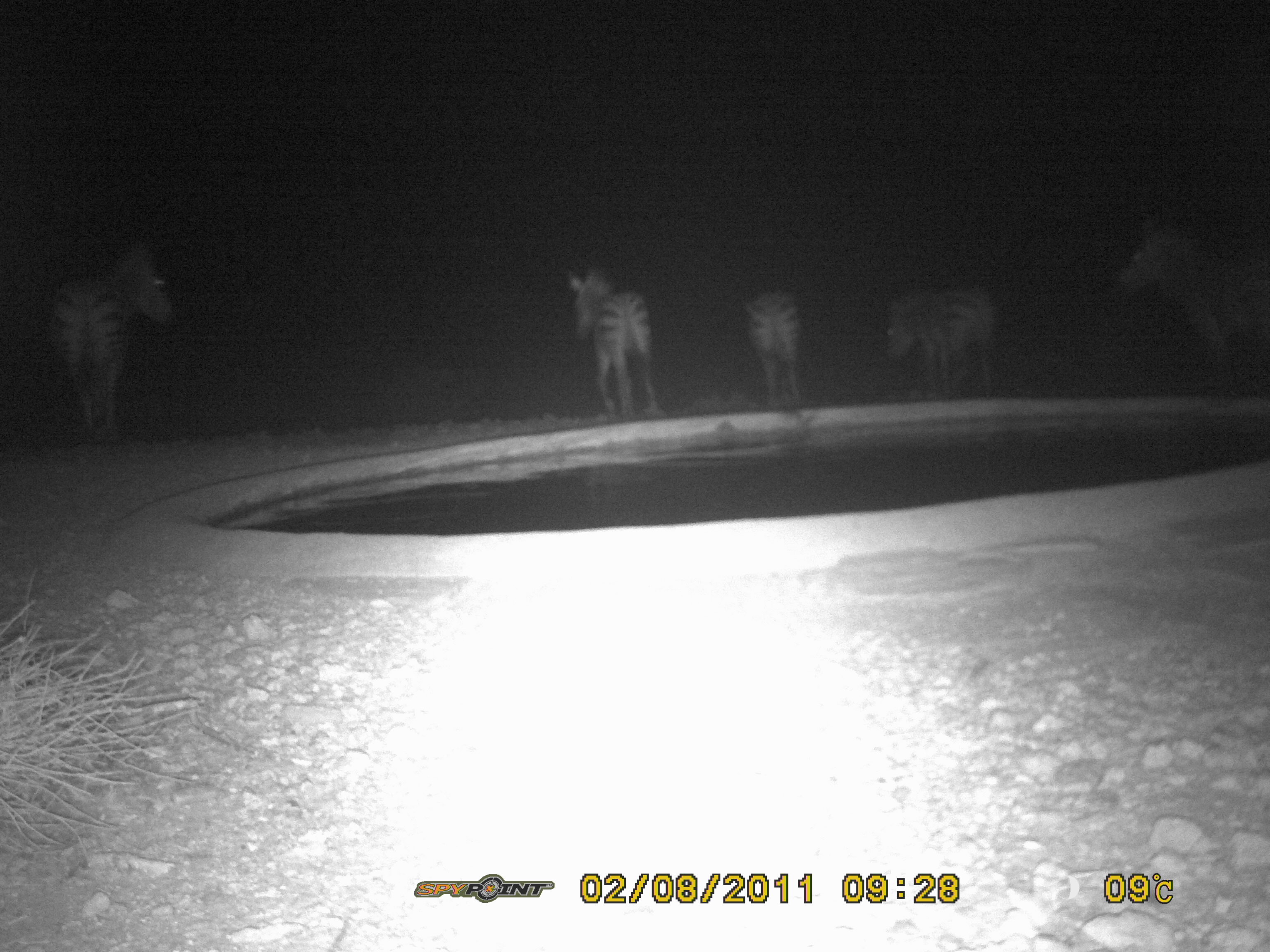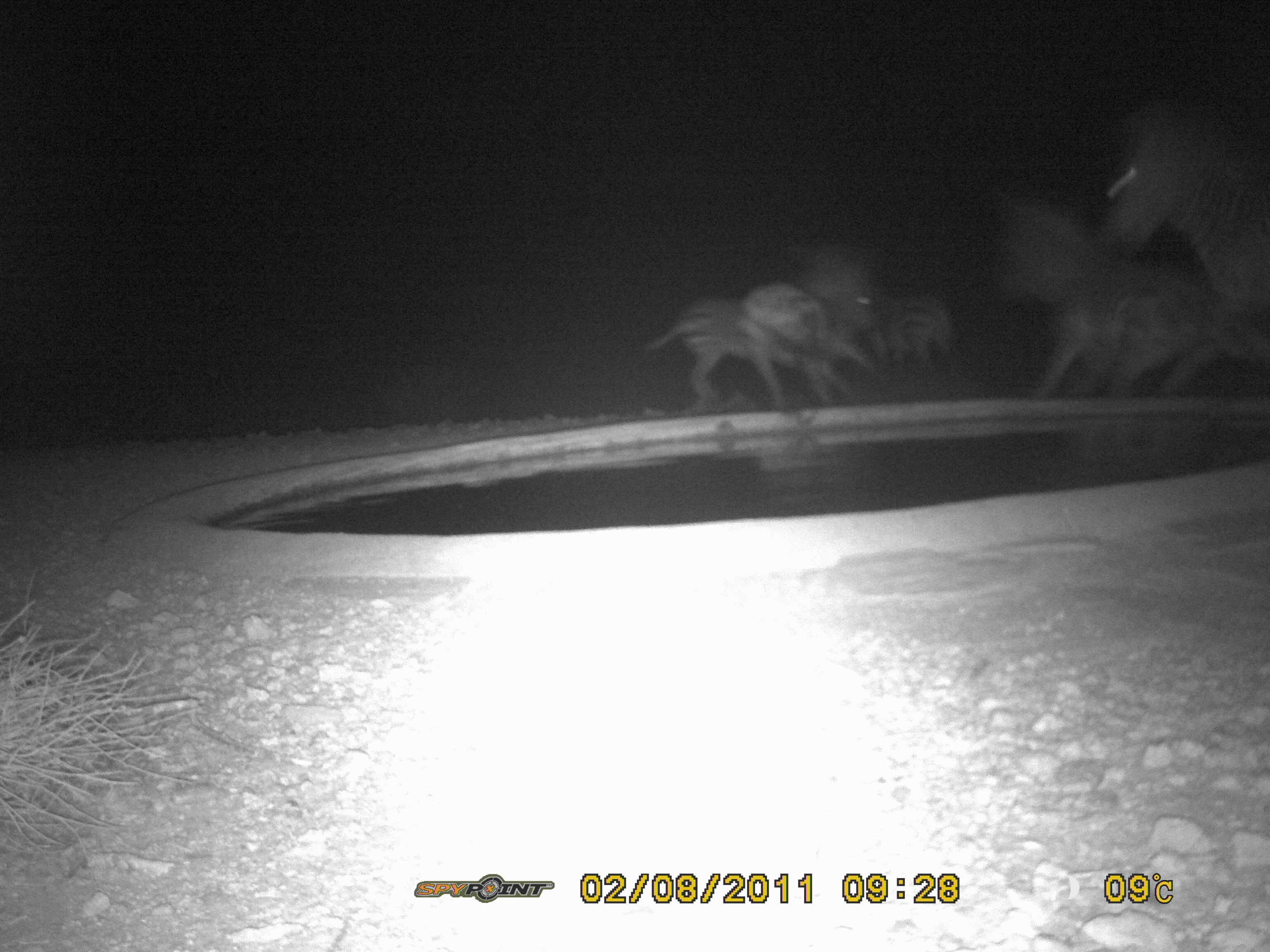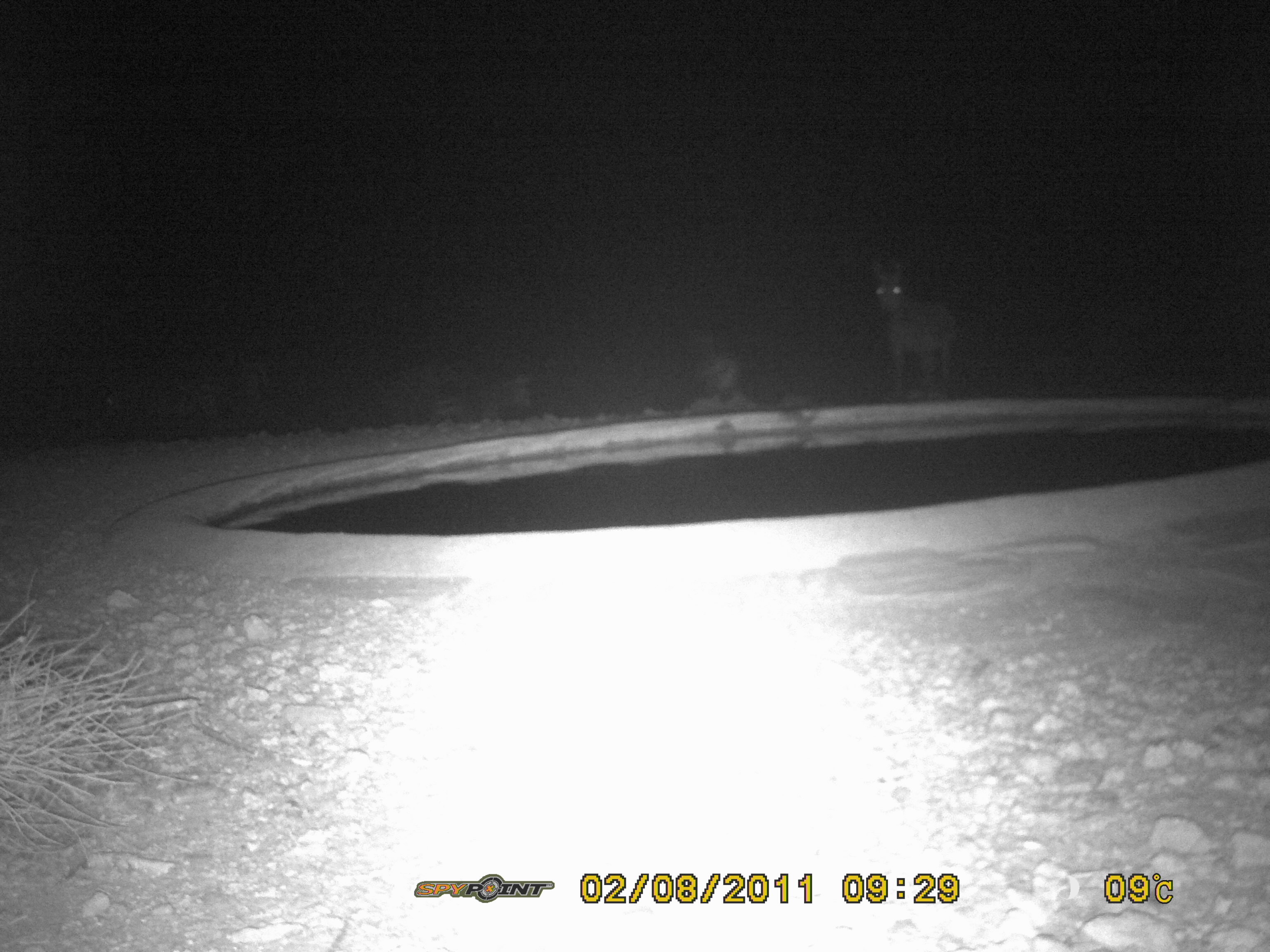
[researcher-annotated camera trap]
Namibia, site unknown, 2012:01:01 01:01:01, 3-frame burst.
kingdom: Animalia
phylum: Chordata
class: Mammalia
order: Perissodactyla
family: Equidae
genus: Equus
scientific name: Equus zebra hartmannae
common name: hartmann's mountain zebra